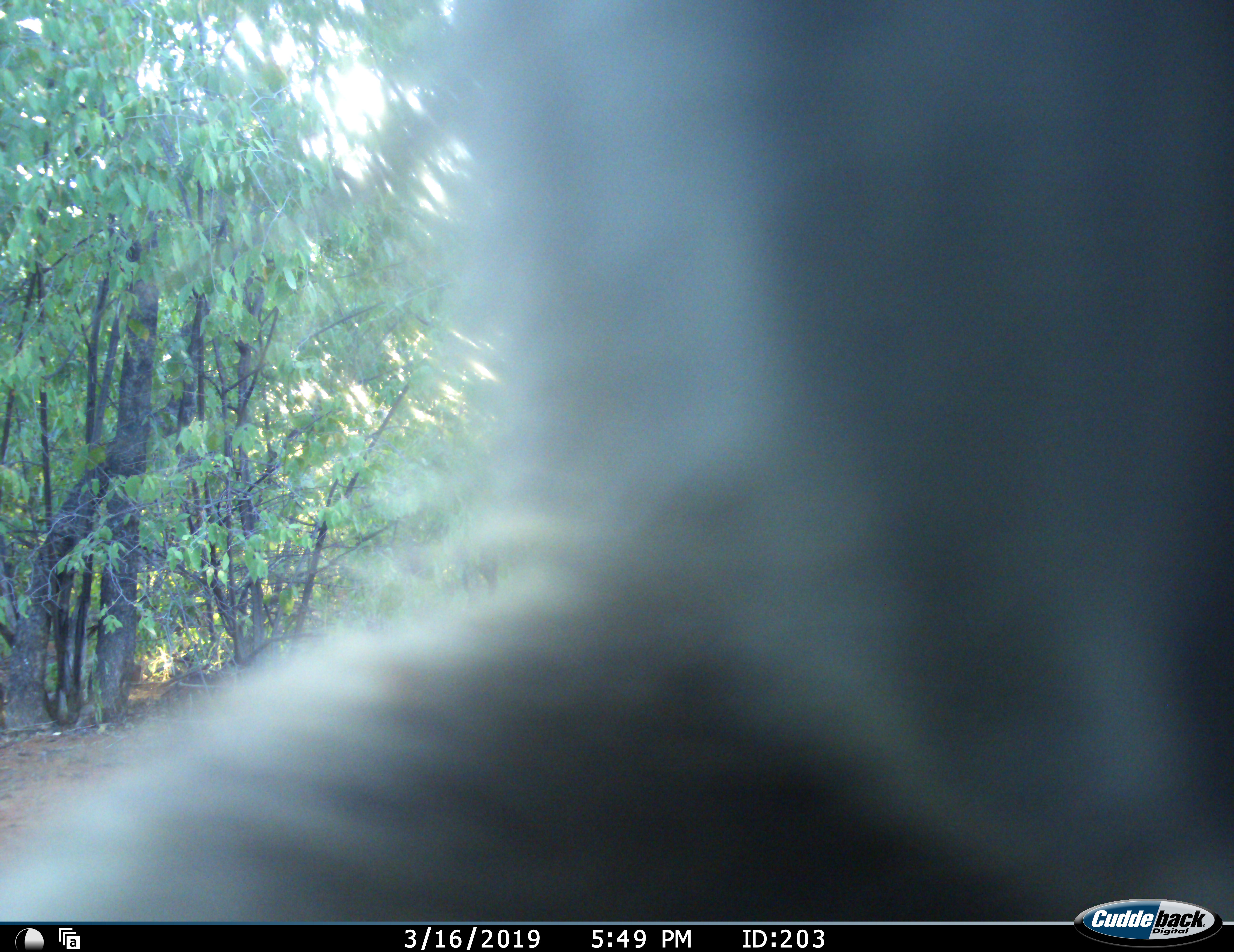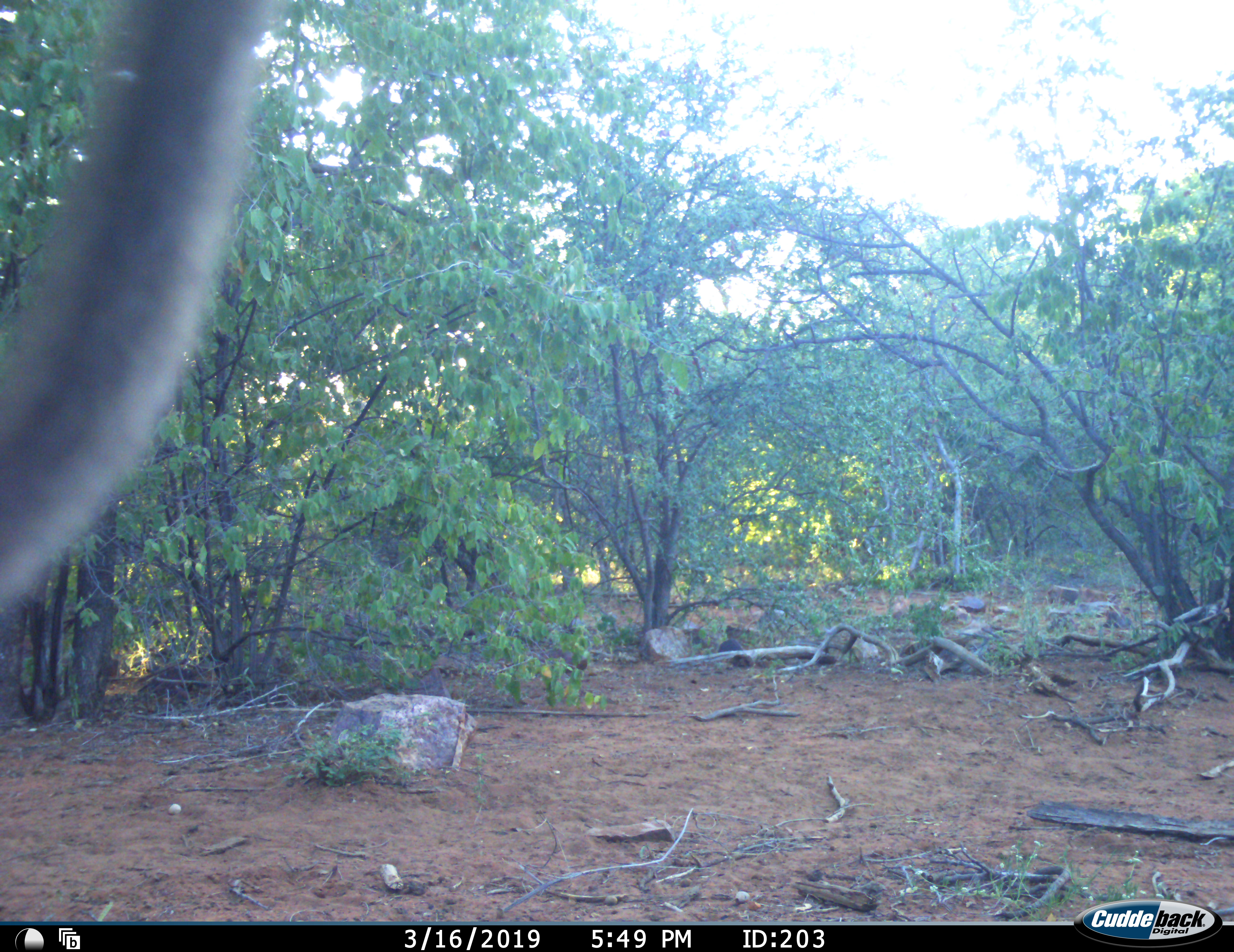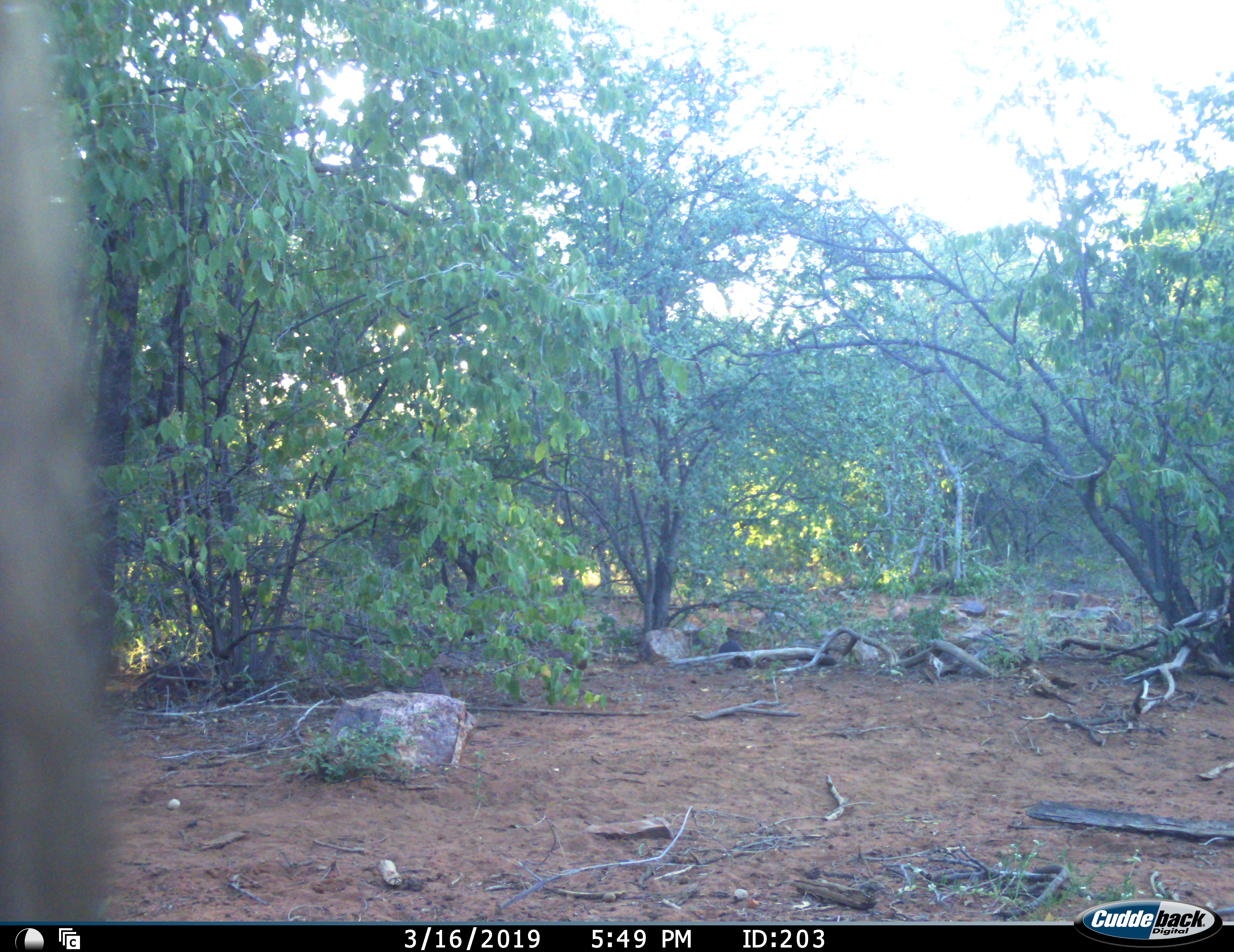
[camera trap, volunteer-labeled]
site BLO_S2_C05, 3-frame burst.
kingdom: Animalia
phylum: Chordata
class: Mammalia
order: Primates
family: Cercopithecidae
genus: Papio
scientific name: Papio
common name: baboon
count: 1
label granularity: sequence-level